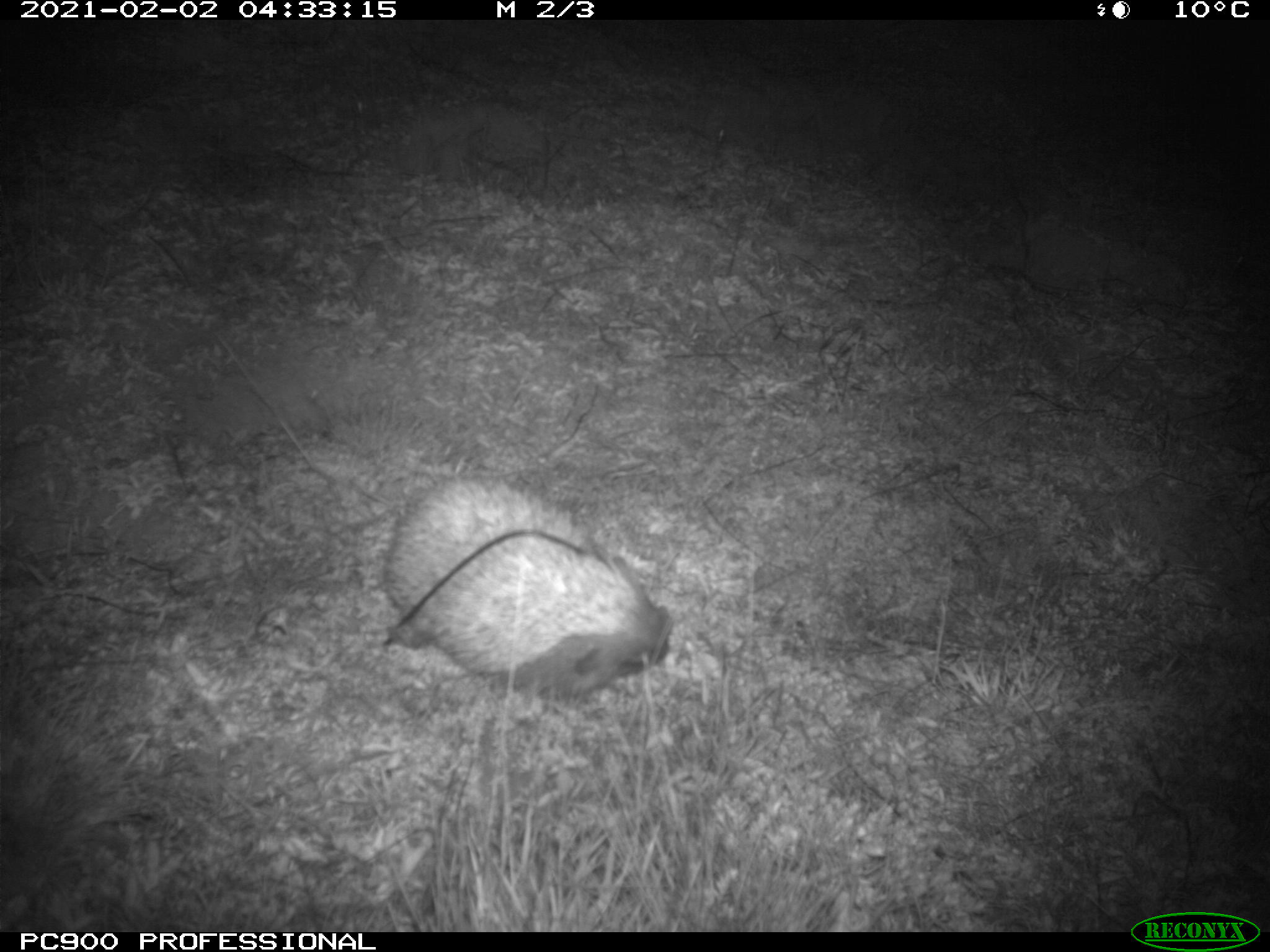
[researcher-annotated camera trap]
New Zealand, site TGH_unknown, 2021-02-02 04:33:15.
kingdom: Animalia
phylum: Chordata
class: Mammalia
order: Eulipotyphla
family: Erinaceidae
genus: Erinaceus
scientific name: Erinaceus europaeus europaeus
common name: european hedgehog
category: hedgehog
Hedgehog (european hedgehog) (Erinaceus europaeus europaeus).